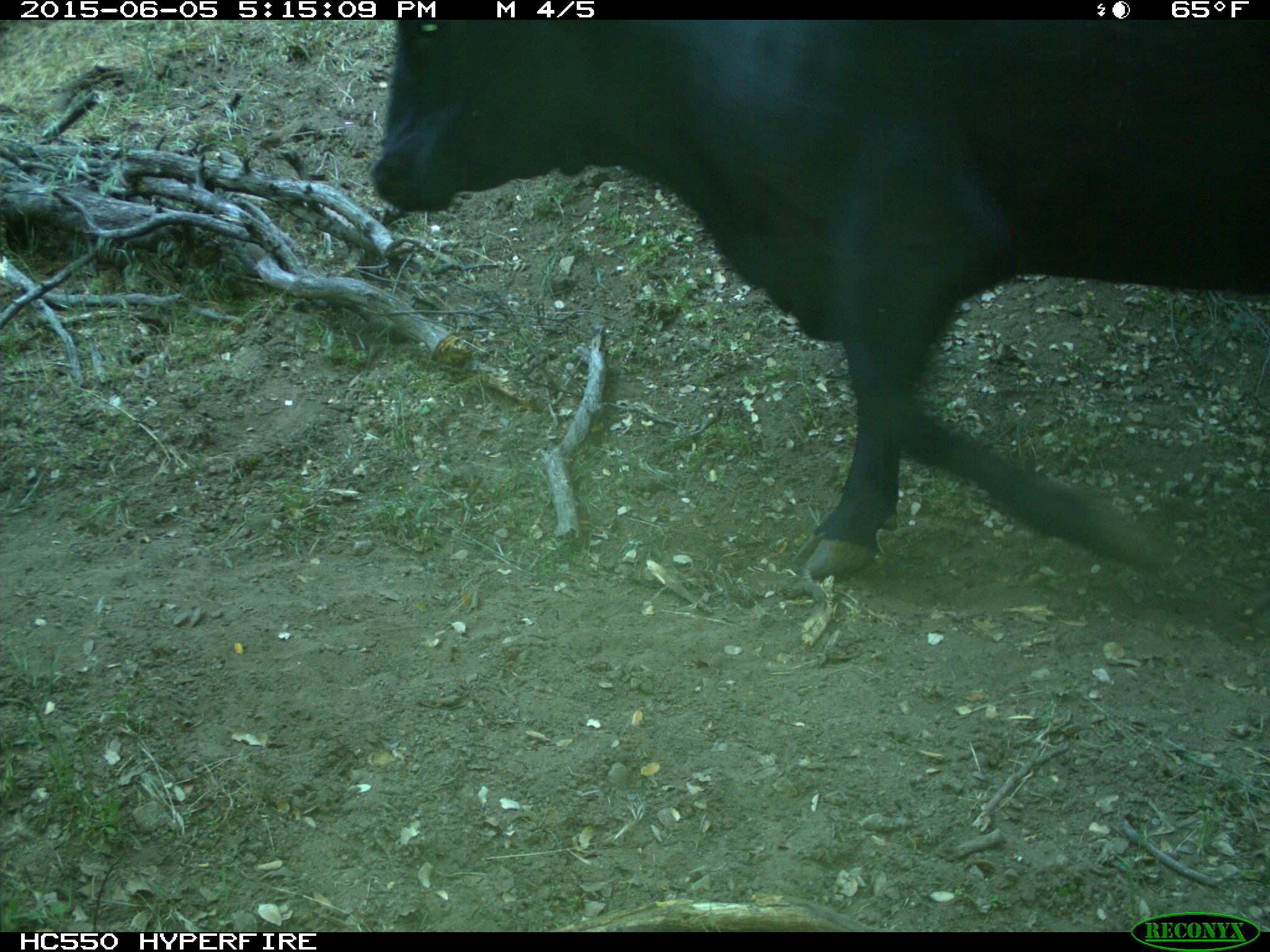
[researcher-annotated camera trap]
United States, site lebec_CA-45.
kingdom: Animalia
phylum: Chordata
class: Mammalia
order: Artiodactyla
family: Bovidae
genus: Bos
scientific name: Bos taurus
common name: domestic cow